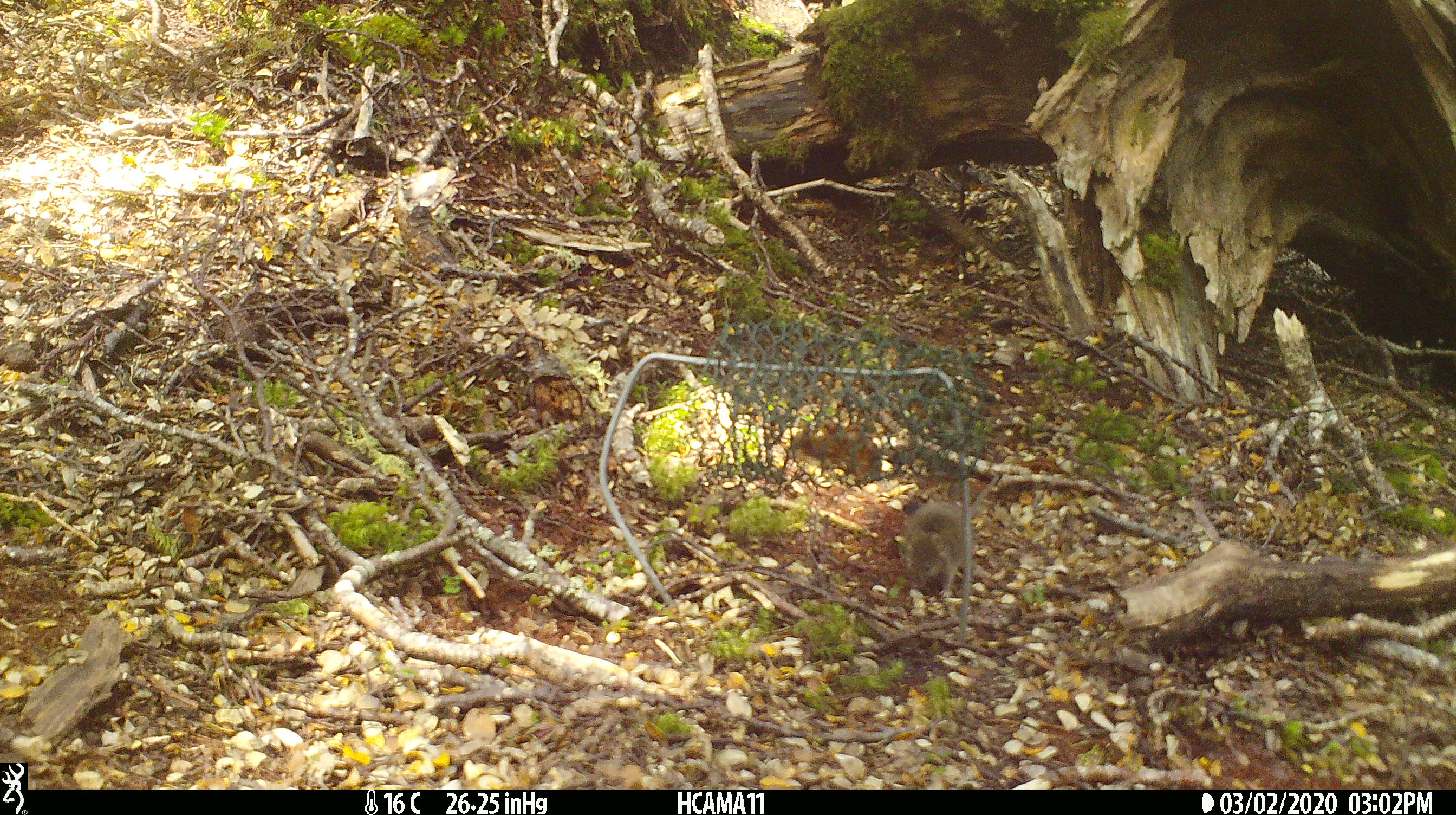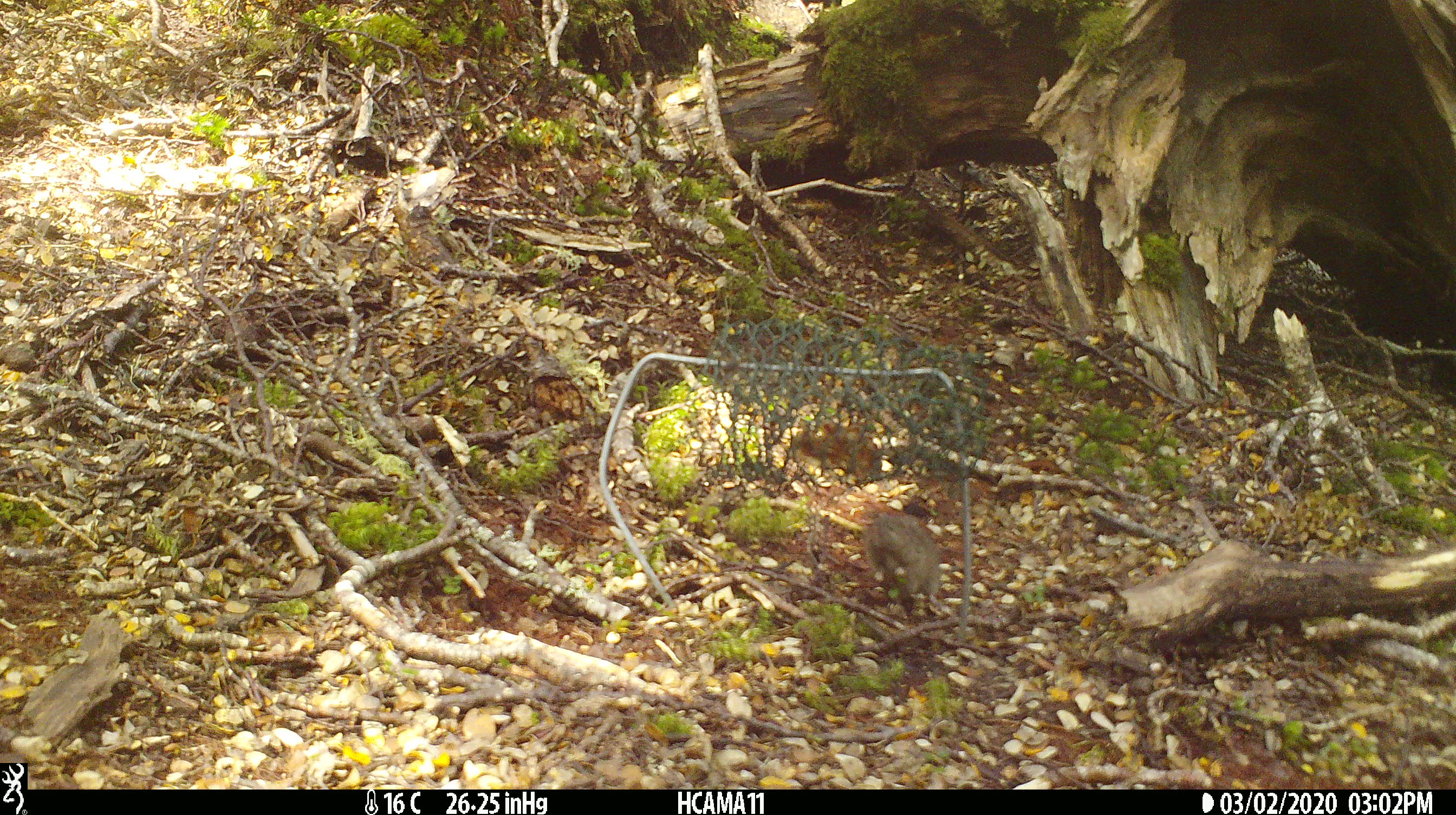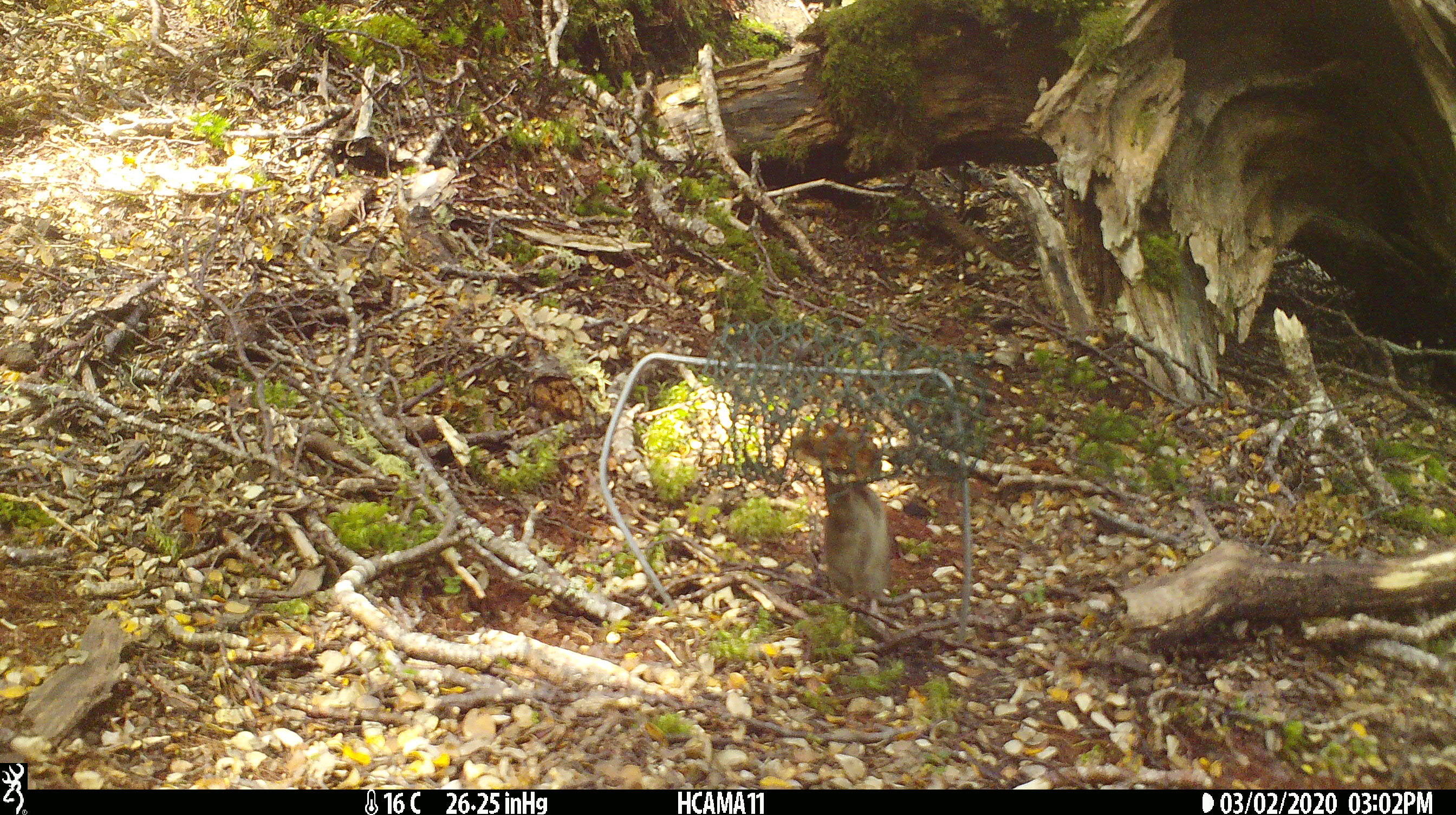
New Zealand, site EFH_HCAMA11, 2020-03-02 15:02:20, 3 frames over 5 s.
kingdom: Animalia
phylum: Chordata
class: Mammalia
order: Rodentia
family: Muridae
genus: Mus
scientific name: Mus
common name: mouse